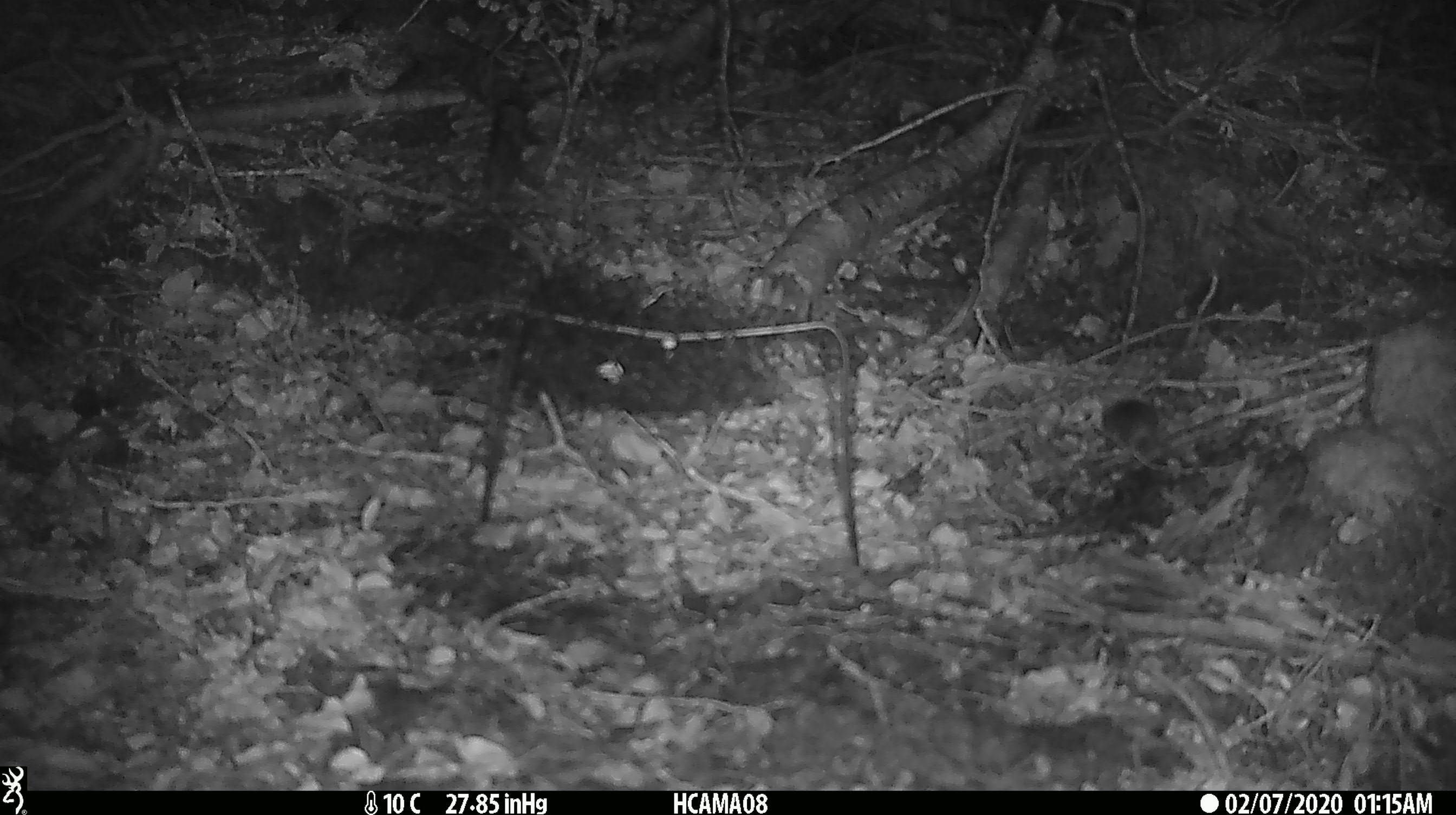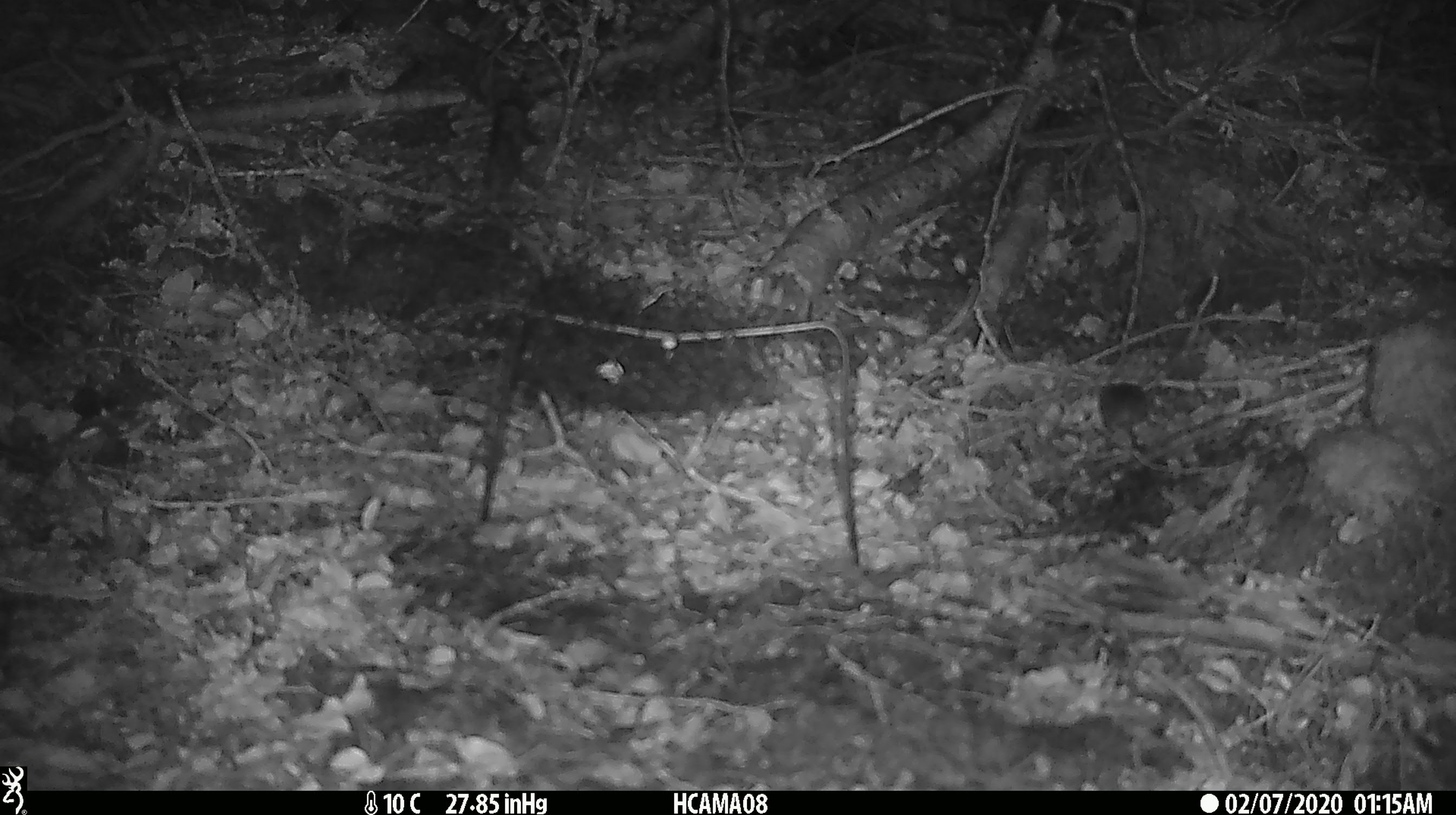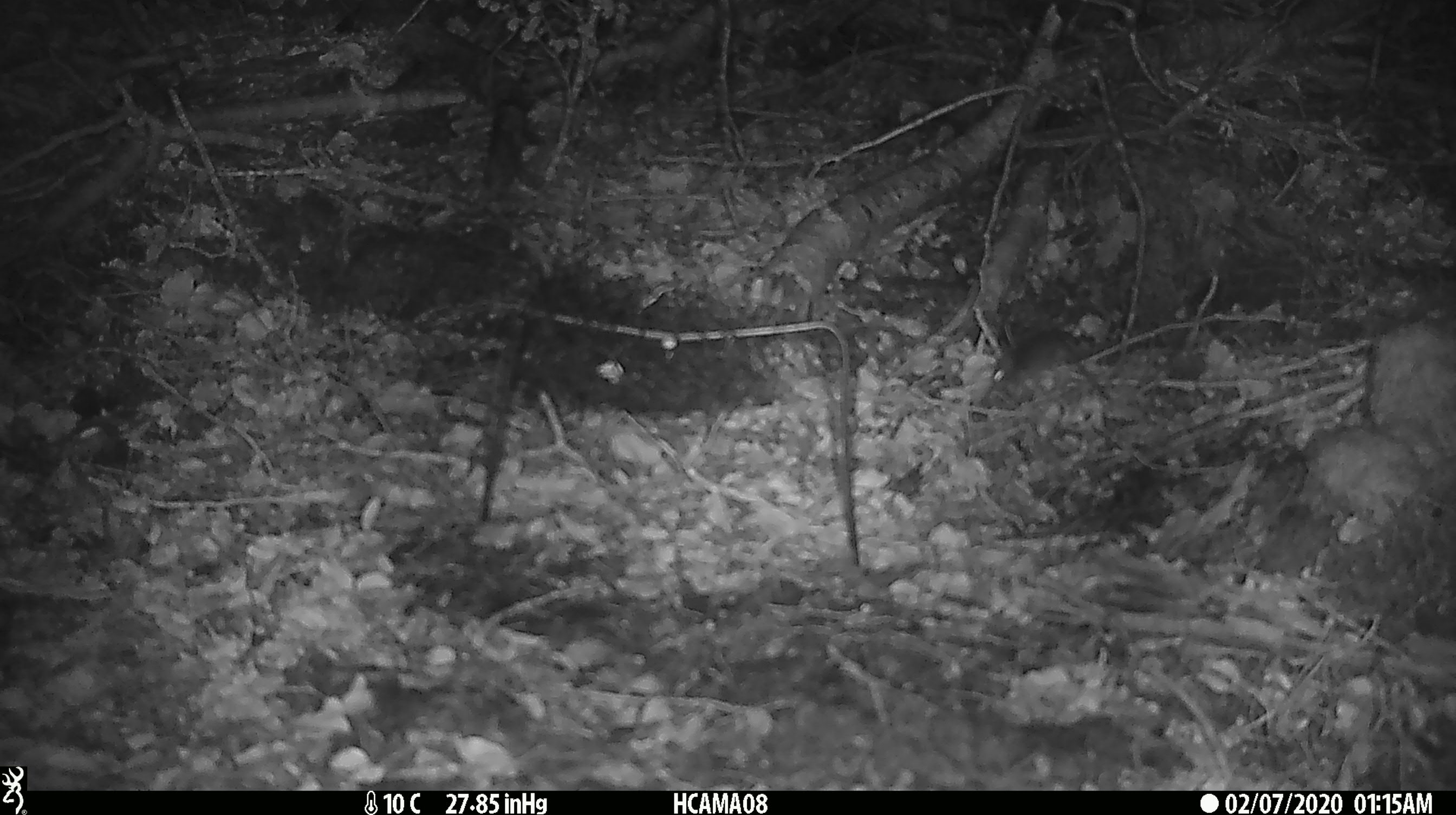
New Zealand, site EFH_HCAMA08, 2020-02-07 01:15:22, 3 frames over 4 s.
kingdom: Animalia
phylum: Chordata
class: Mammalia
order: Rodentia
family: Muridae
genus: Mus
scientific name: Mus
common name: mouse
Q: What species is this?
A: Mouse (Mus).